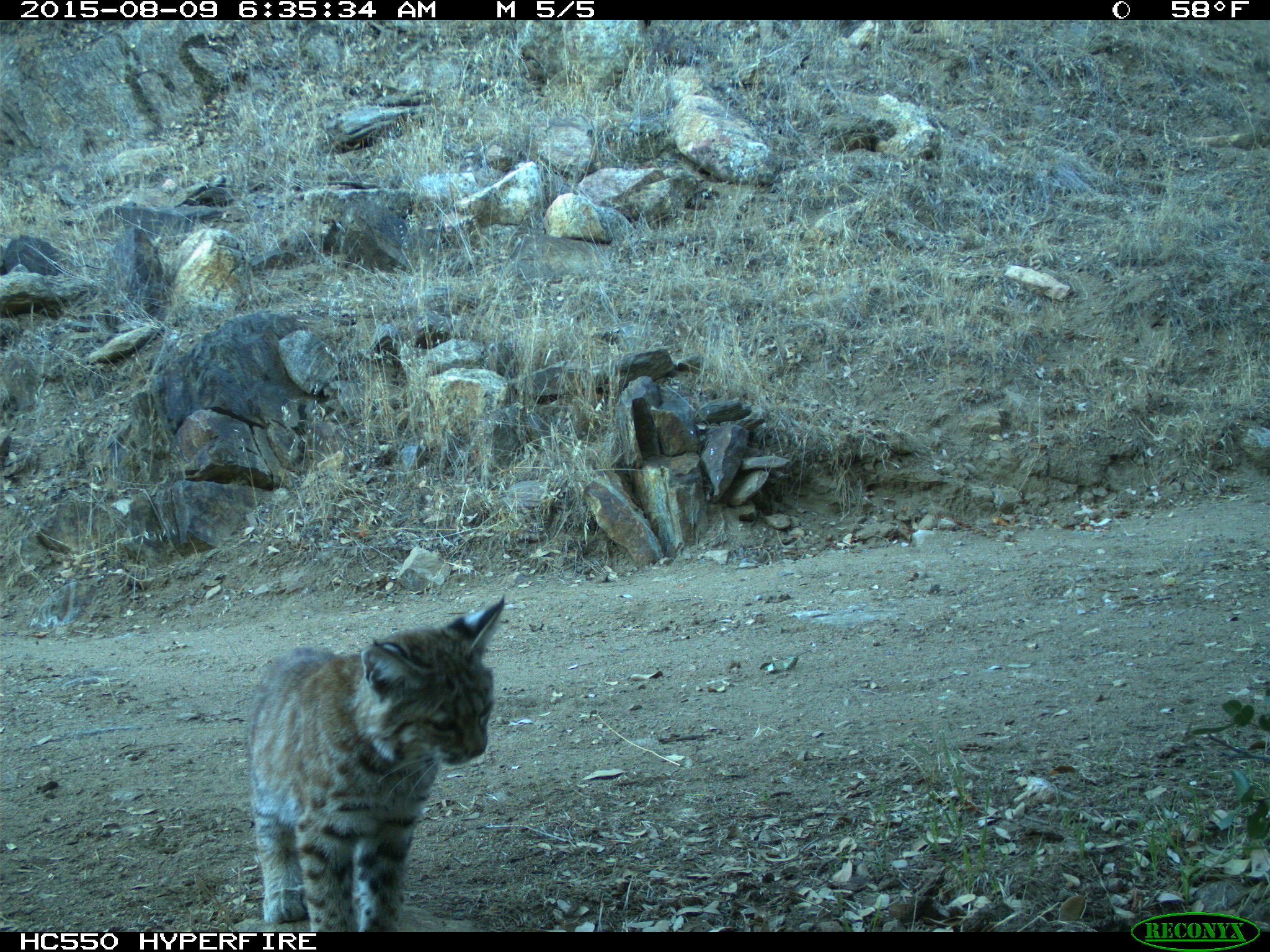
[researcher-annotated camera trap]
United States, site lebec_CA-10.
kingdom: Animalia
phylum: Chordata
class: Mammalia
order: Carnivora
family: Felidae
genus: Lynx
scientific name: Lynx rufus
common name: bobcat